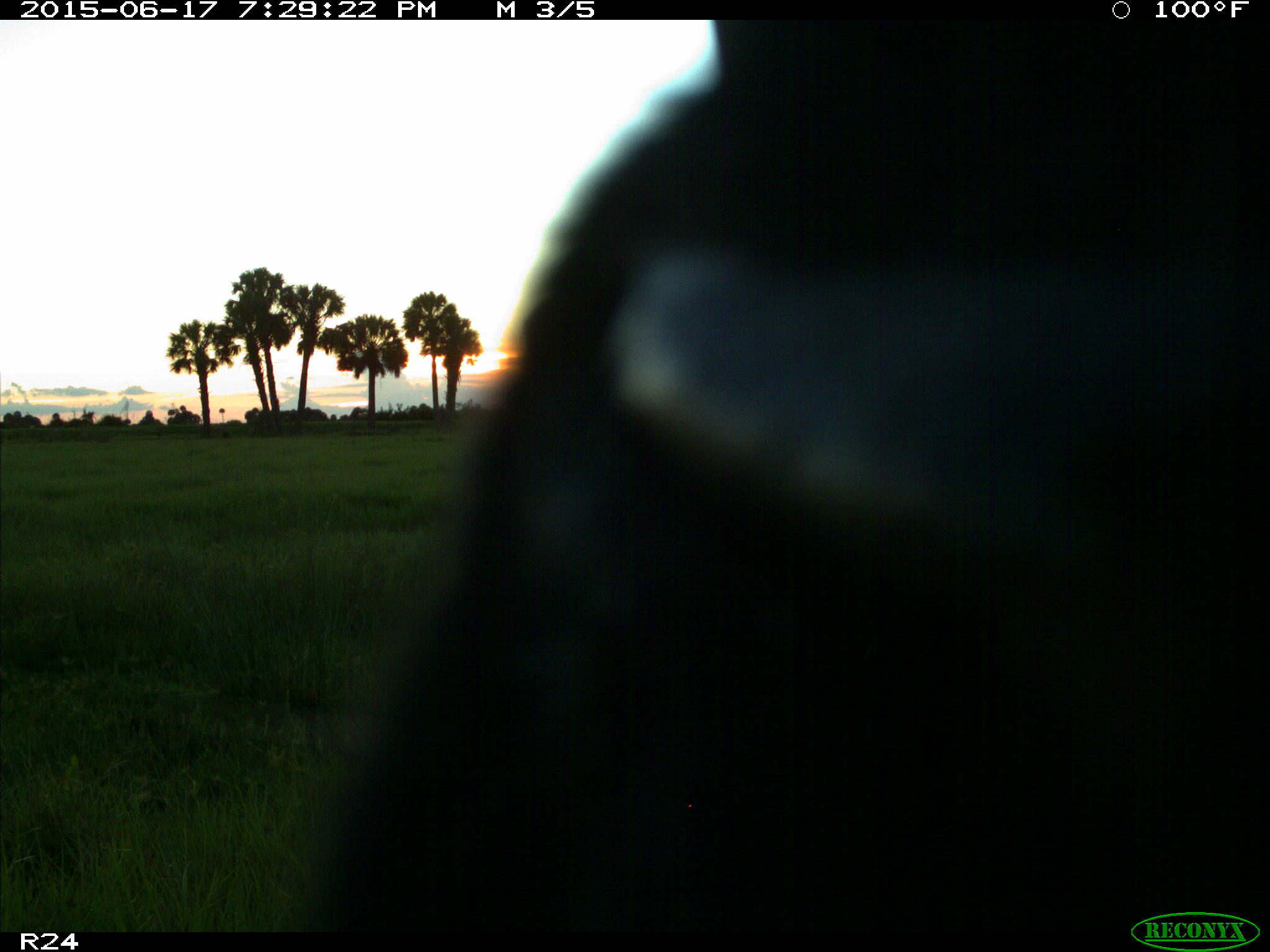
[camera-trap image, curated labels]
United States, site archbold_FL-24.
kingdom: Animalia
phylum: Chordata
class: Mammalia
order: Artiodactyla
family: Bovidae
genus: Bos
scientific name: Bos taurus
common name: domestic cow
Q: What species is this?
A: Bos taurus (domestic cow).